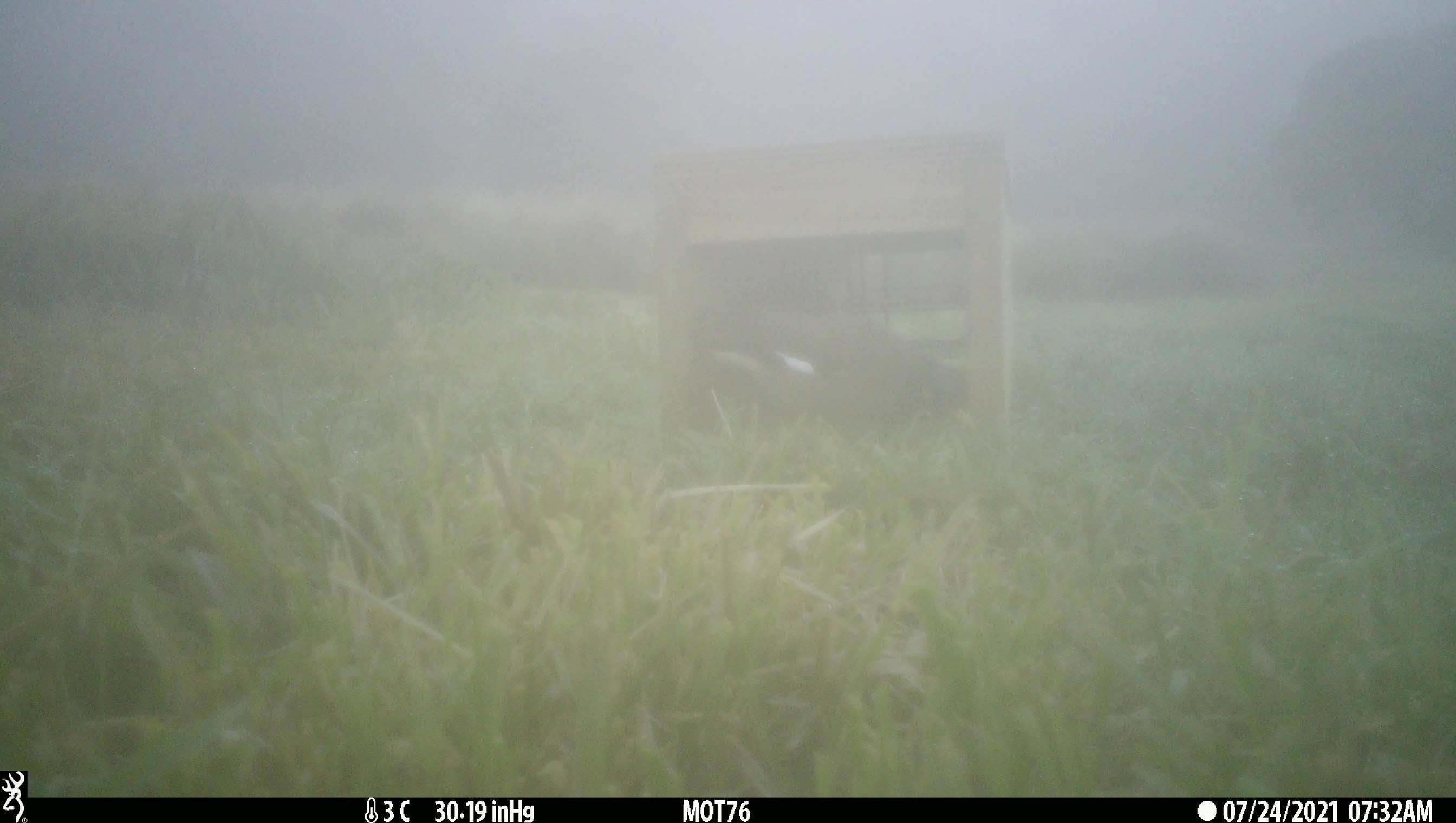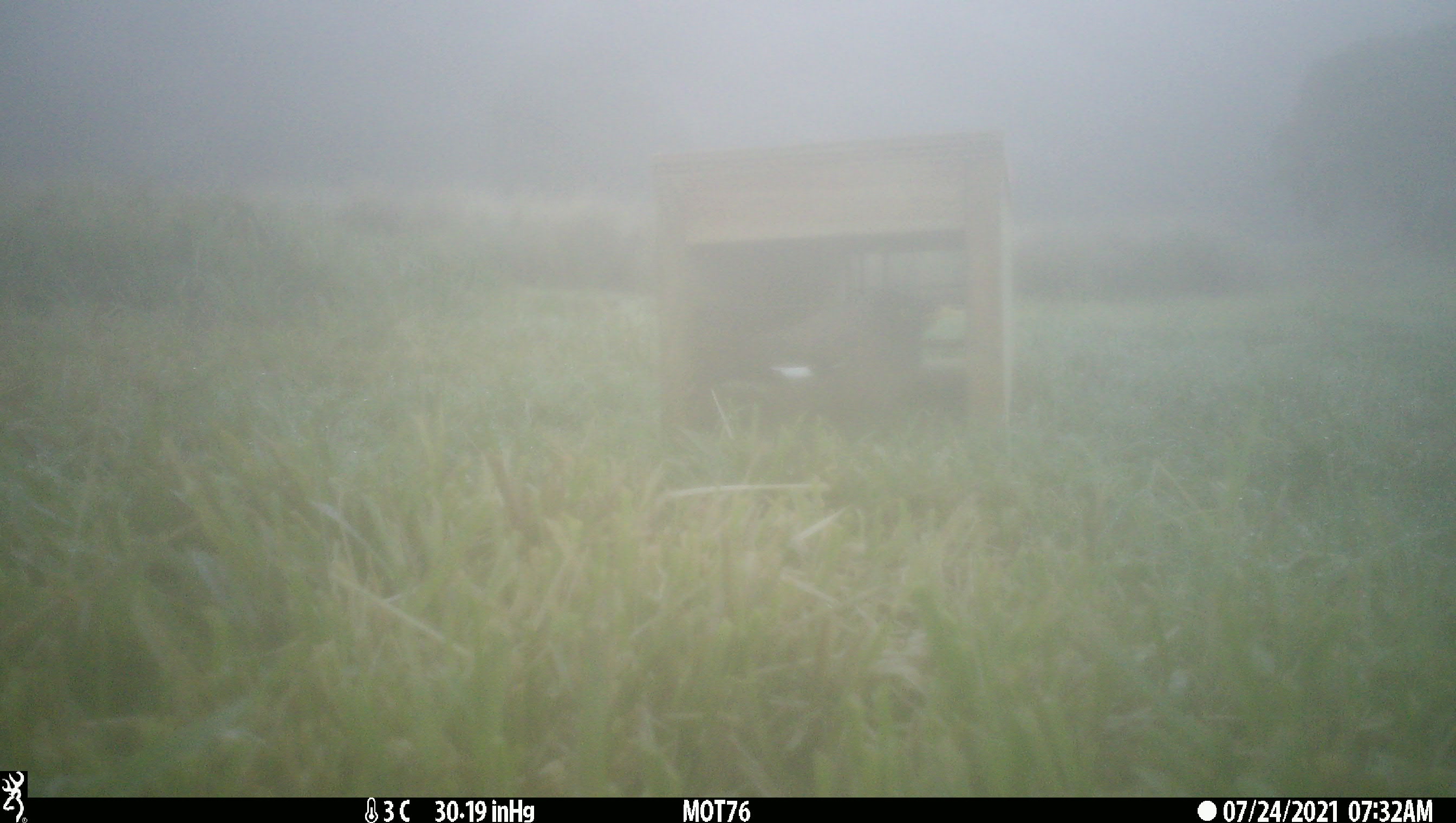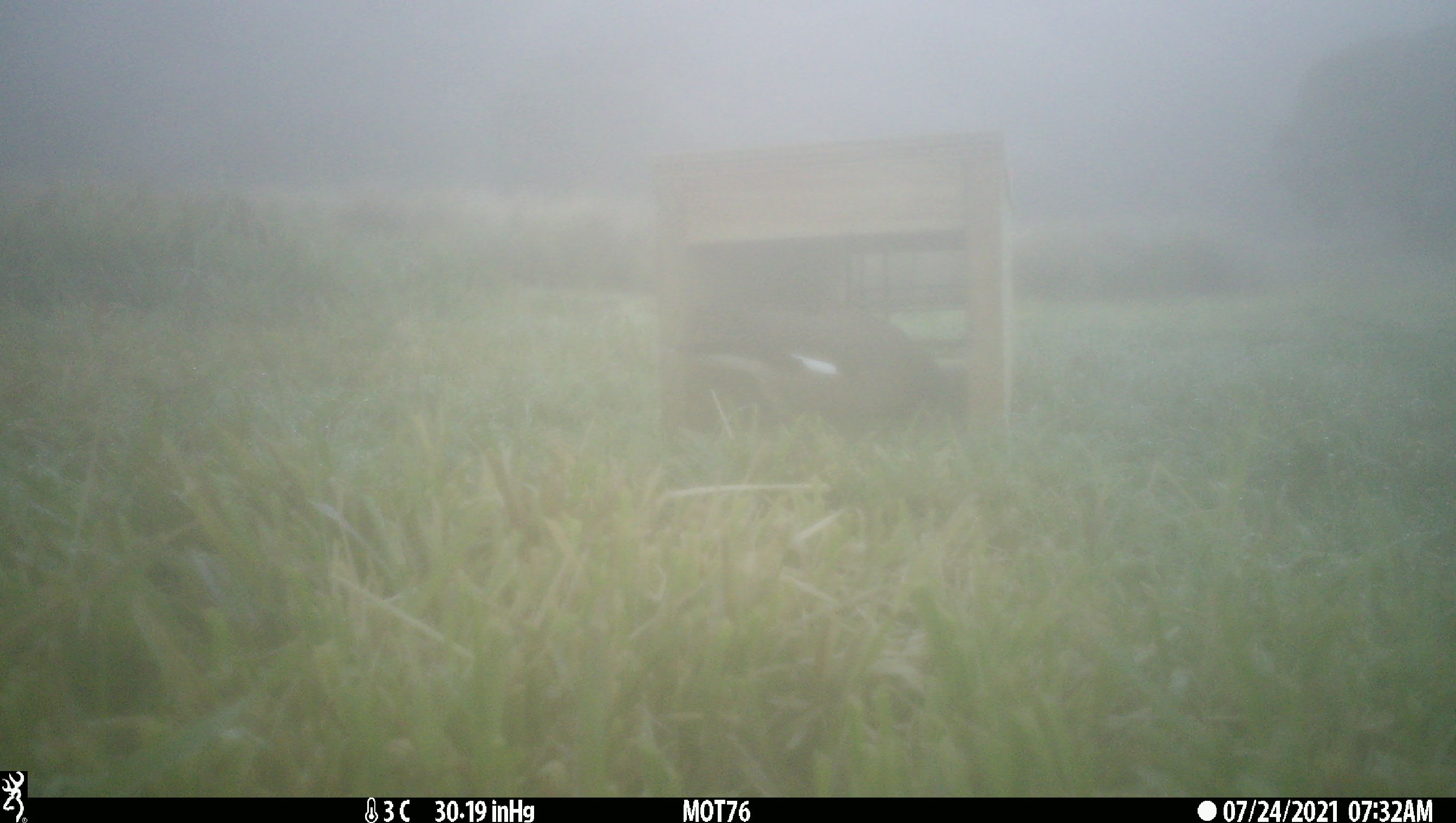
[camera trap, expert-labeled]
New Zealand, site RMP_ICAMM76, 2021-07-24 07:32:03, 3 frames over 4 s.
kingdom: Animalia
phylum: Chordata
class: Aves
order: Passeriformes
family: Sturnidae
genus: Acridotheres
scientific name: Acridotheres tristis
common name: common myna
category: myna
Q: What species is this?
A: Myna (common myna) (Acridotheres tristis).